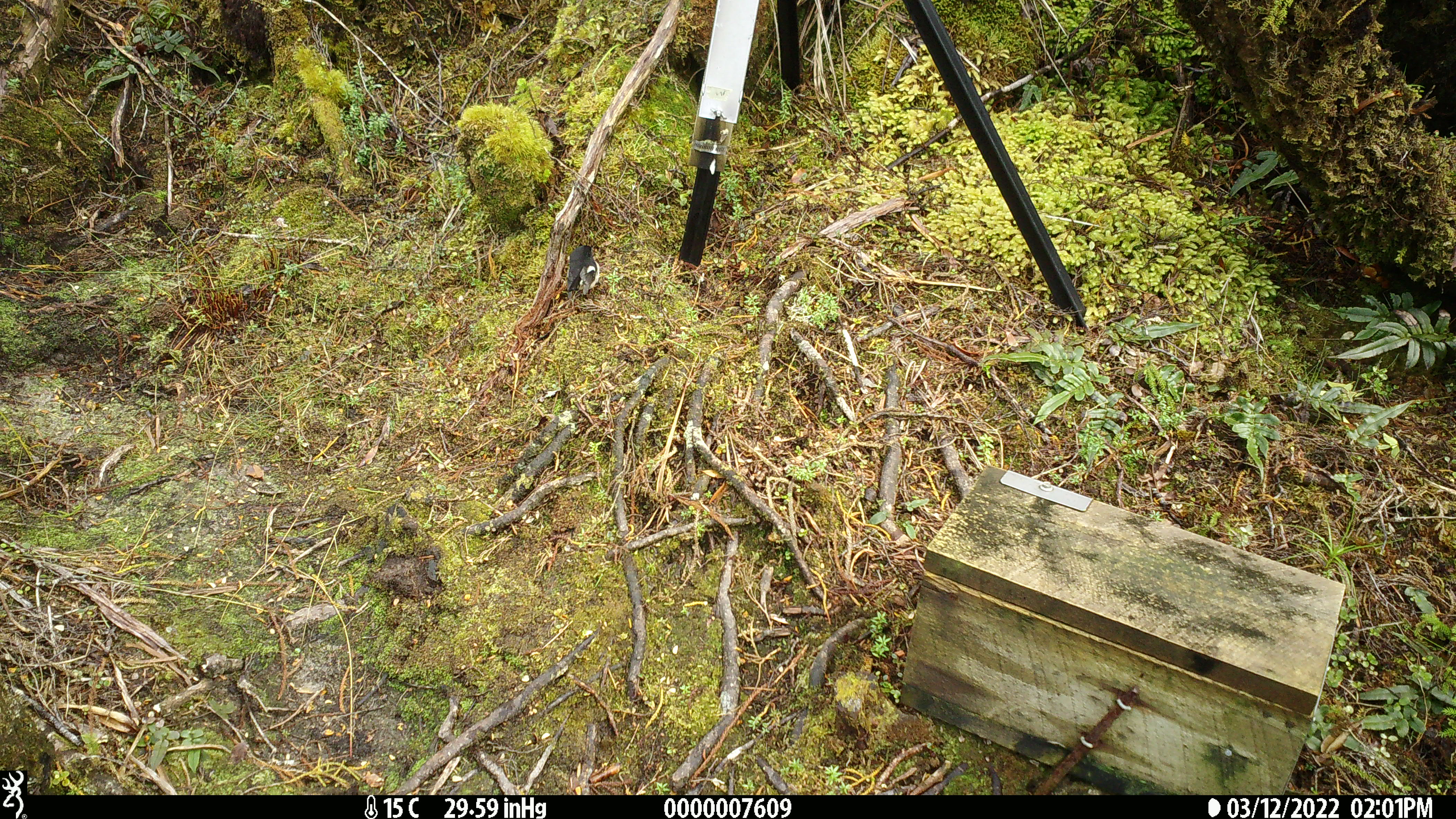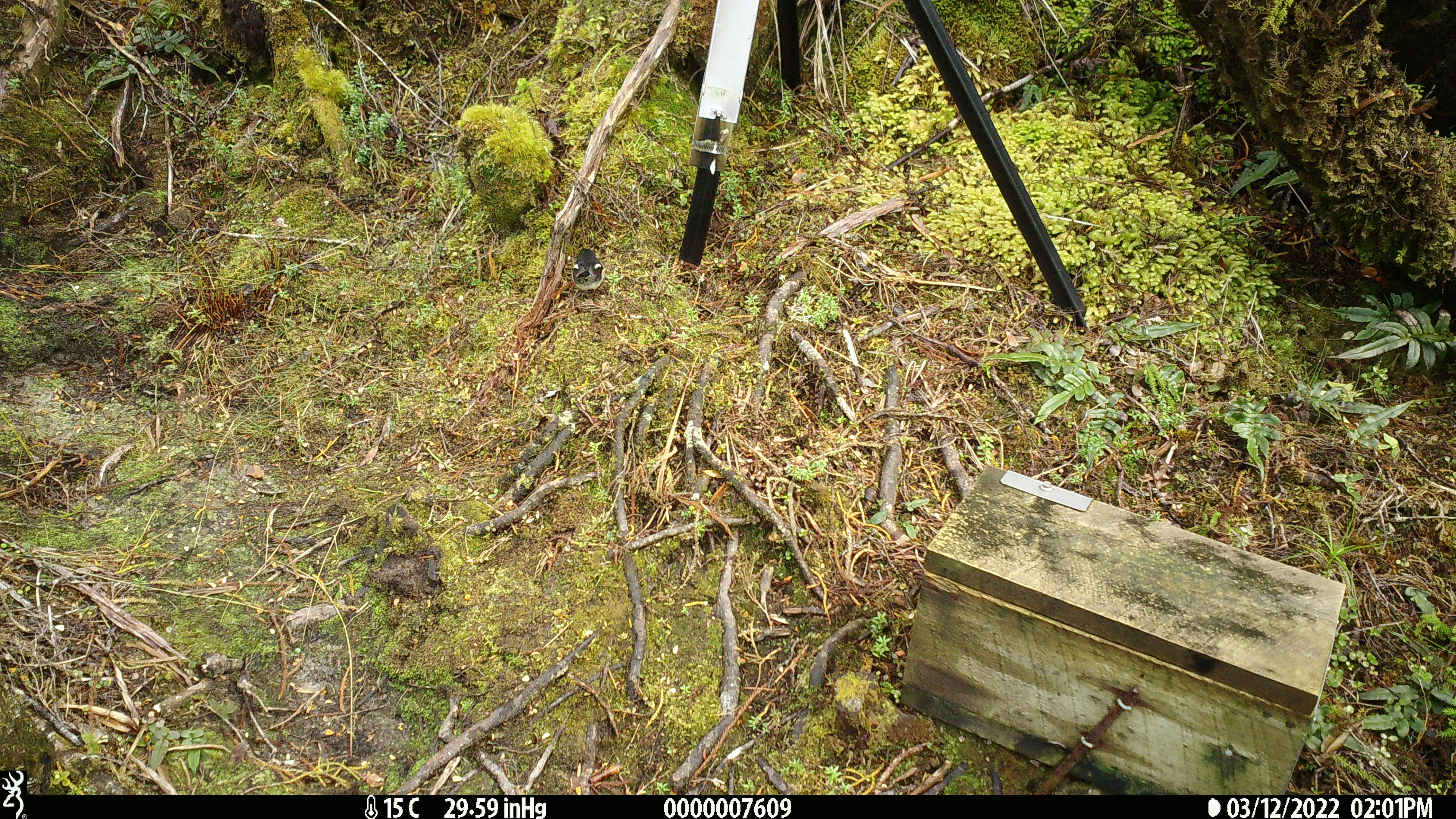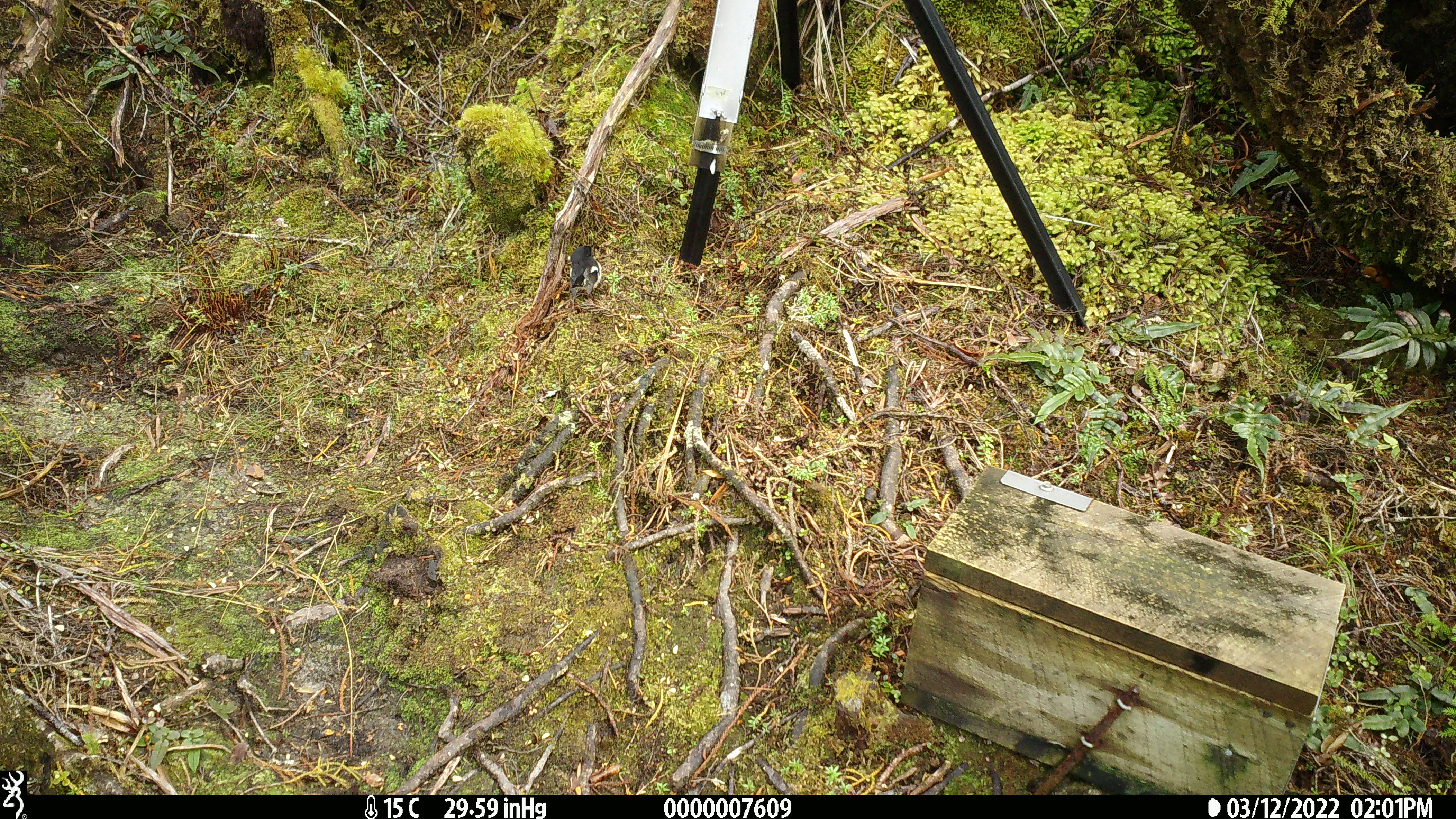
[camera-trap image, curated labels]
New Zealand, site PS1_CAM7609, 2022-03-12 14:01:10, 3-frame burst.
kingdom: Animalia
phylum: Chordata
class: Aves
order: Passeriformes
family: Petroicidae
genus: Petroica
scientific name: Petroica macrocephala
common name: tomtit